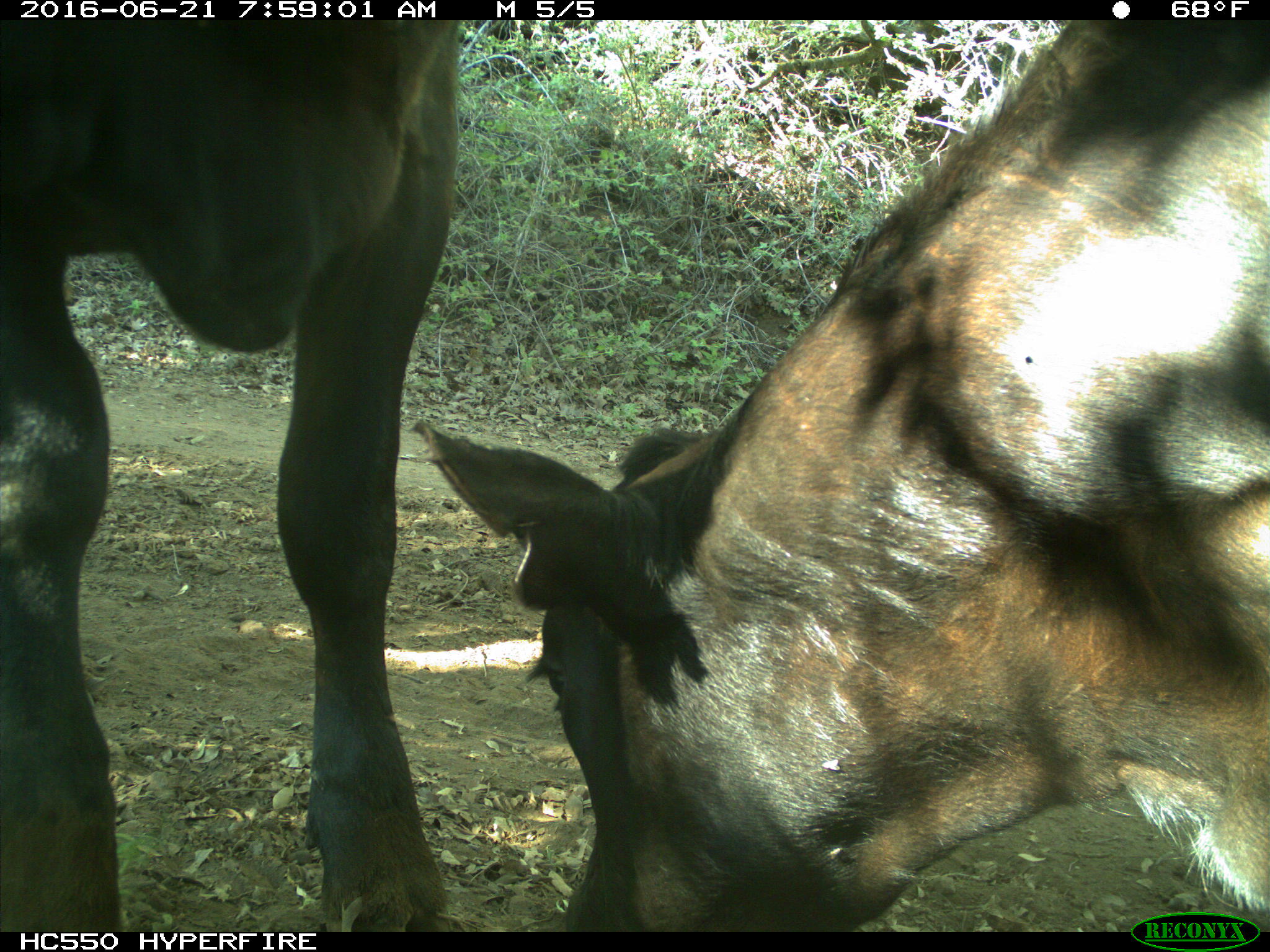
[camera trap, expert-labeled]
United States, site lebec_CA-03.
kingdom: Animalia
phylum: Chordata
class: Mammalia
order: Artiodactyla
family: Bovidae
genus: Bos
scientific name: Bos taurus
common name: domestic cow